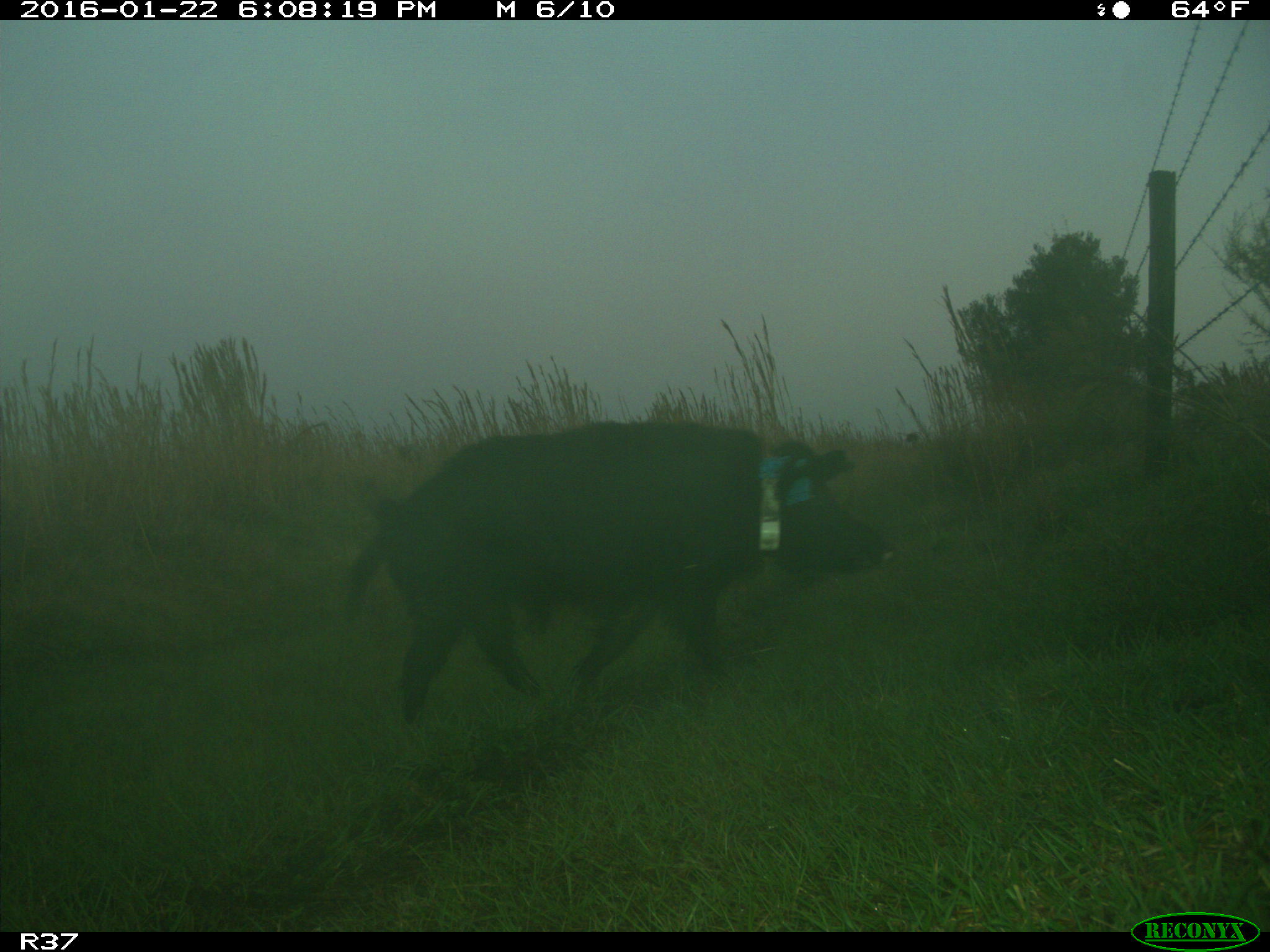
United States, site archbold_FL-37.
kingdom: Animalia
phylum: Chordata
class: Mammalia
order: Artiodactyla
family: Suidae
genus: Sus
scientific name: Sus scrofa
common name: wild boar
Sus scrofa (wild boar).